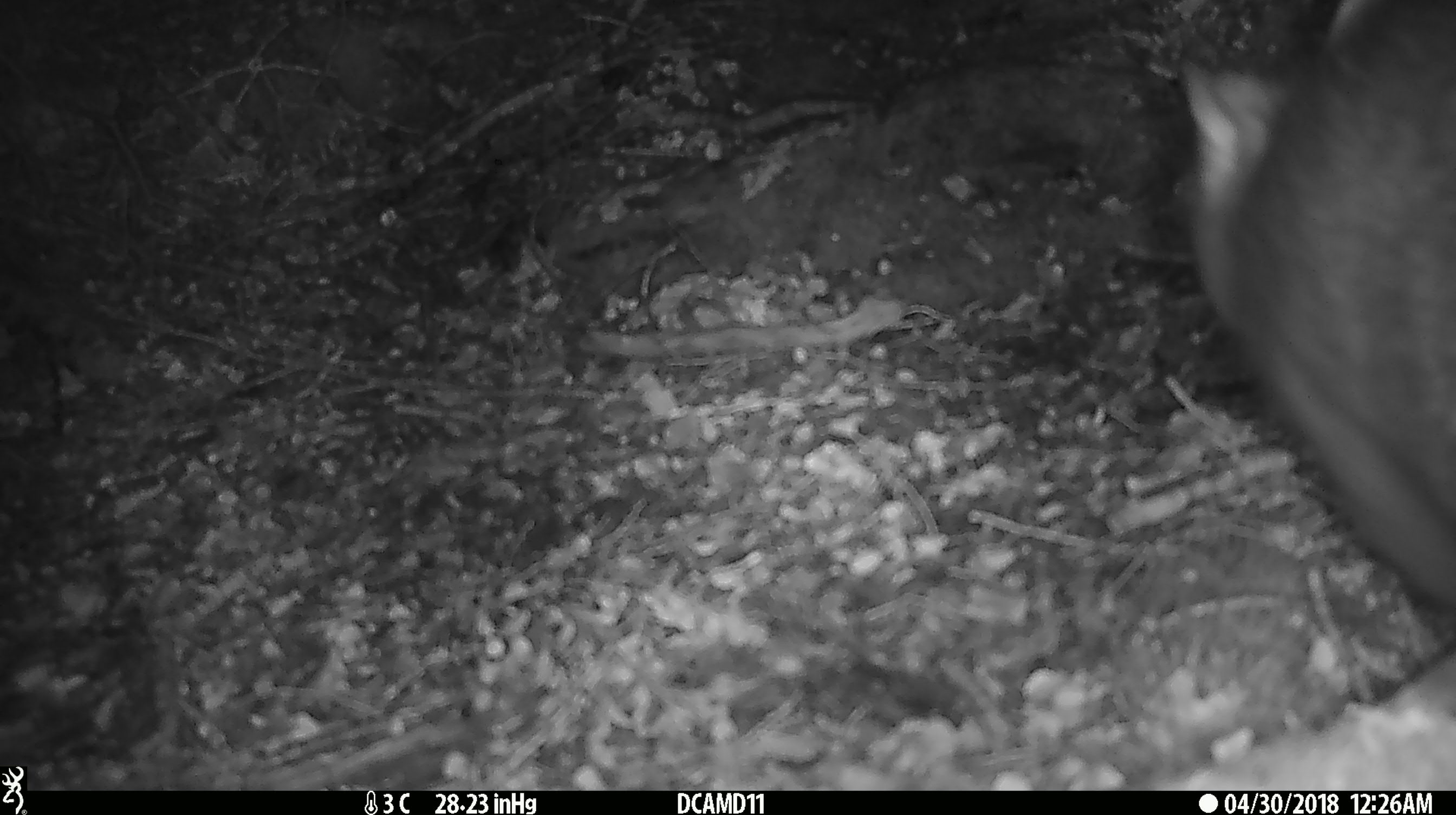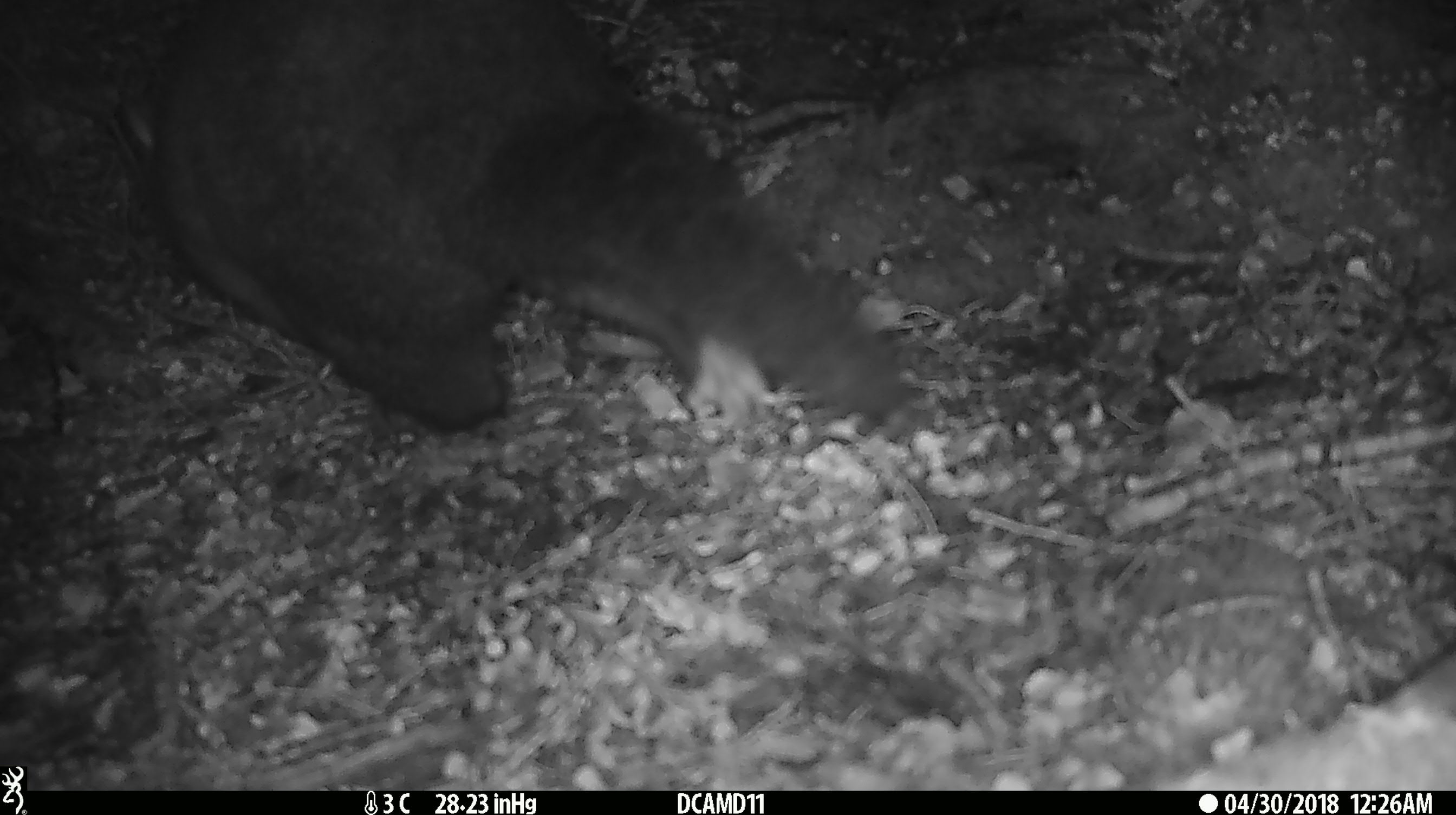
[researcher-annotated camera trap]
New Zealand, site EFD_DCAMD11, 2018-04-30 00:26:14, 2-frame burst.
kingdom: Animalia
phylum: Chordata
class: Mammalia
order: Diprotodontia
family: Phalangeridae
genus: Trichosurus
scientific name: Trichosurus vulpecula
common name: common brushtail possum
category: possum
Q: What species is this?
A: Possum (common brushtail possum) (Trichosurus vulpecula).